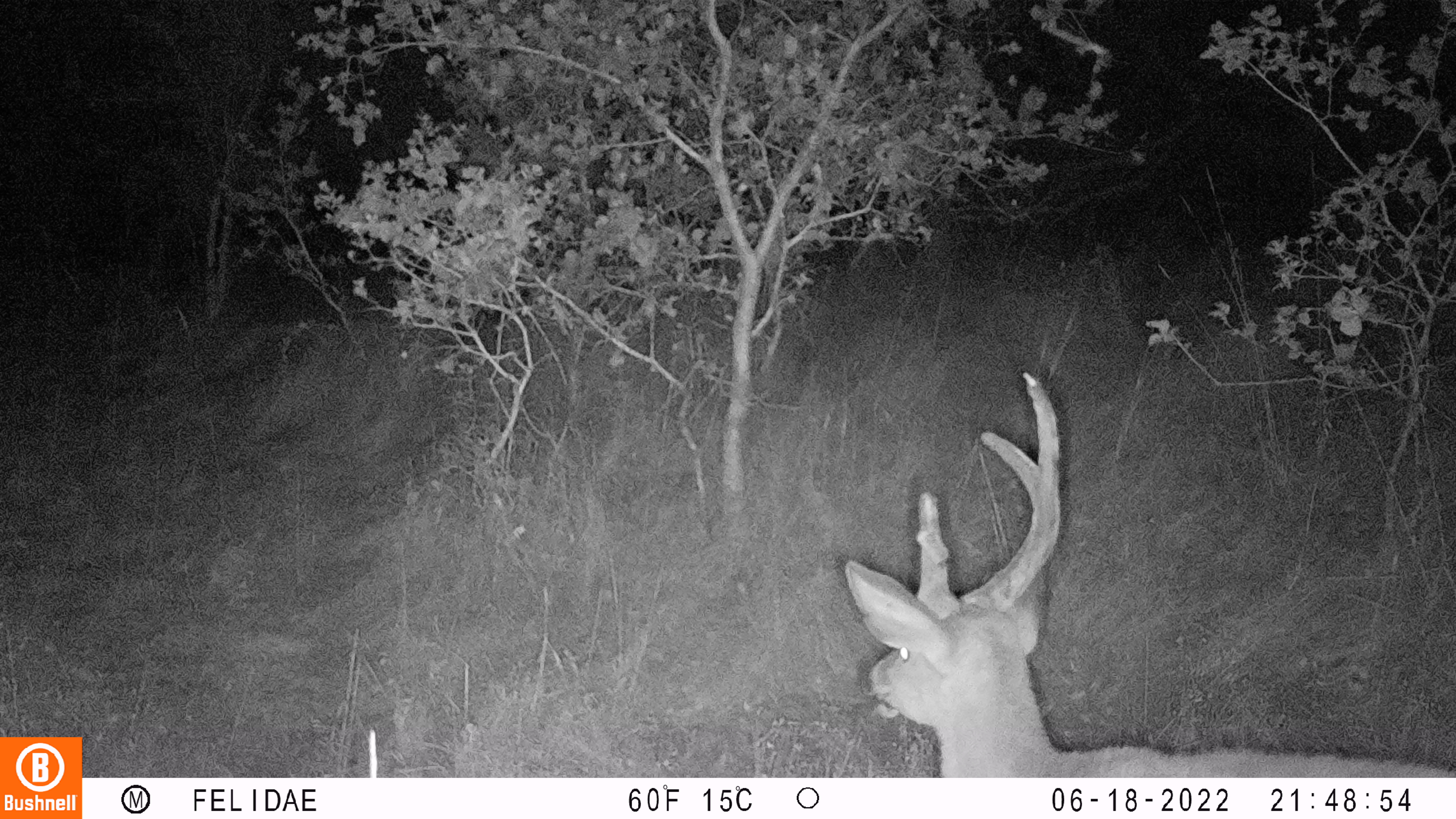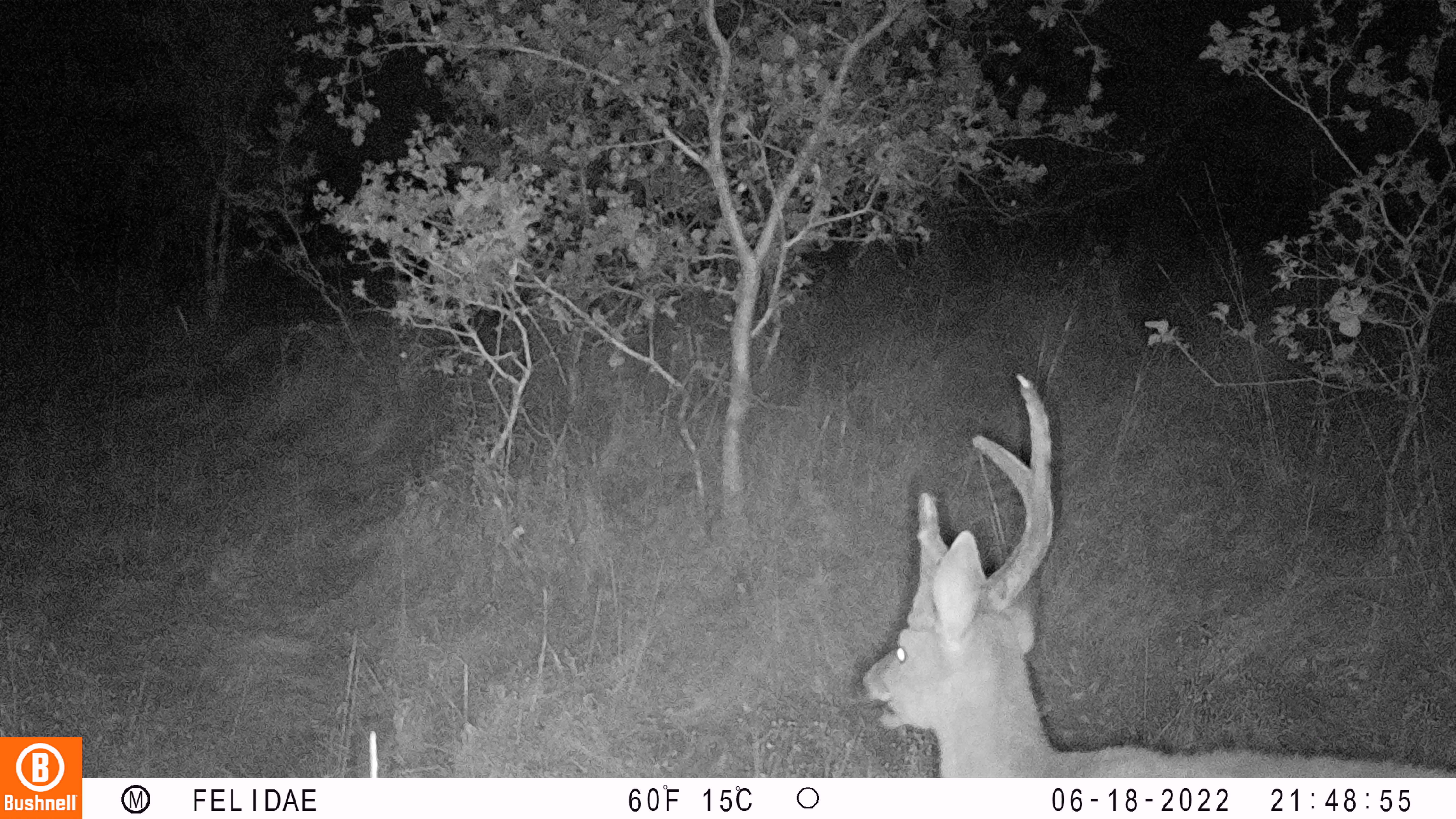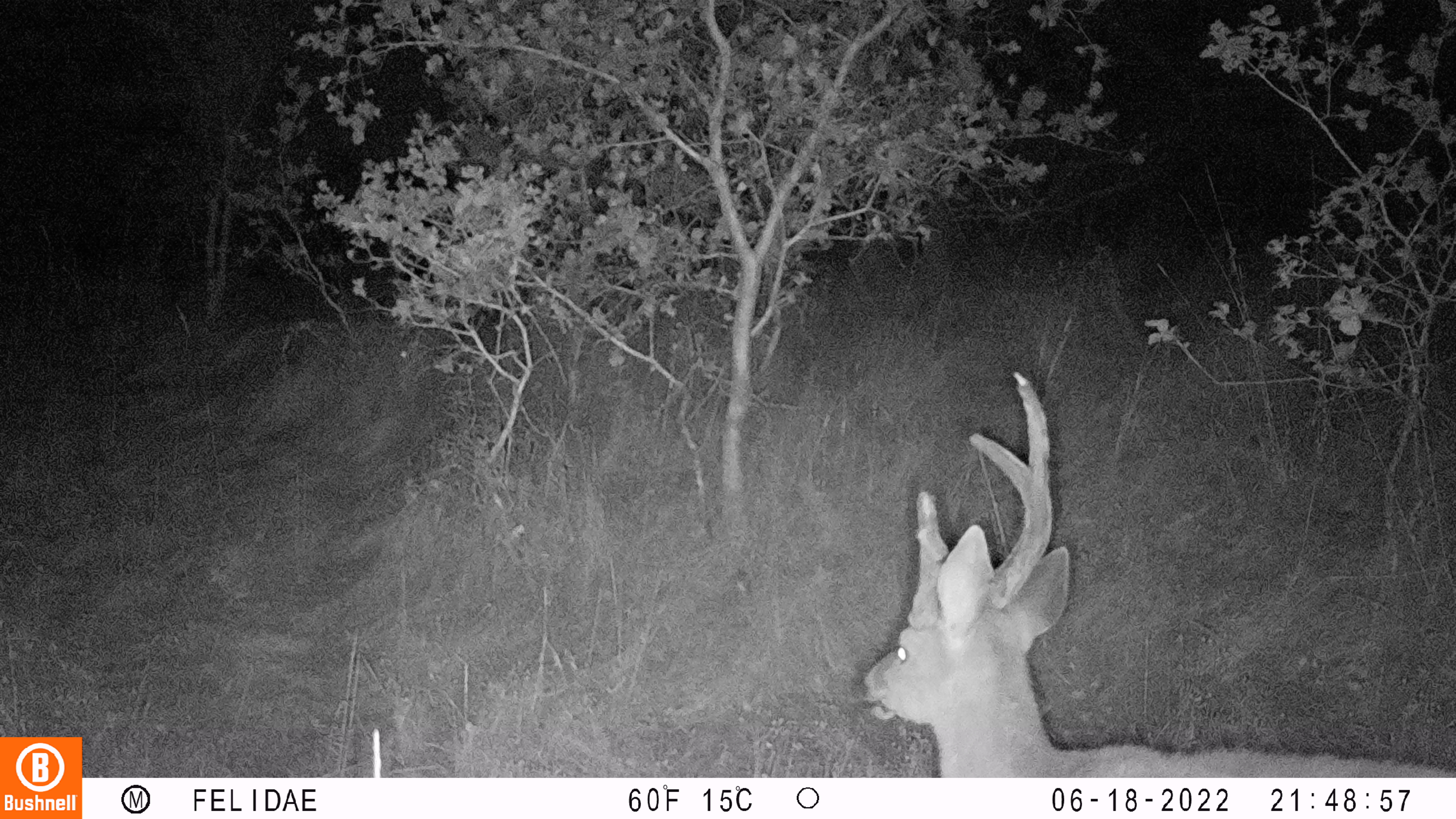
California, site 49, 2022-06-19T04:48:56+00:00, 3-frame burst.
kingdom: Animalia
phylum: Chordata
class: Mammalia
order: Artiodactyla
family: Cervidae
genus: Odocoileus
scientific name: Odocoileus hemionus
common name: mule deer